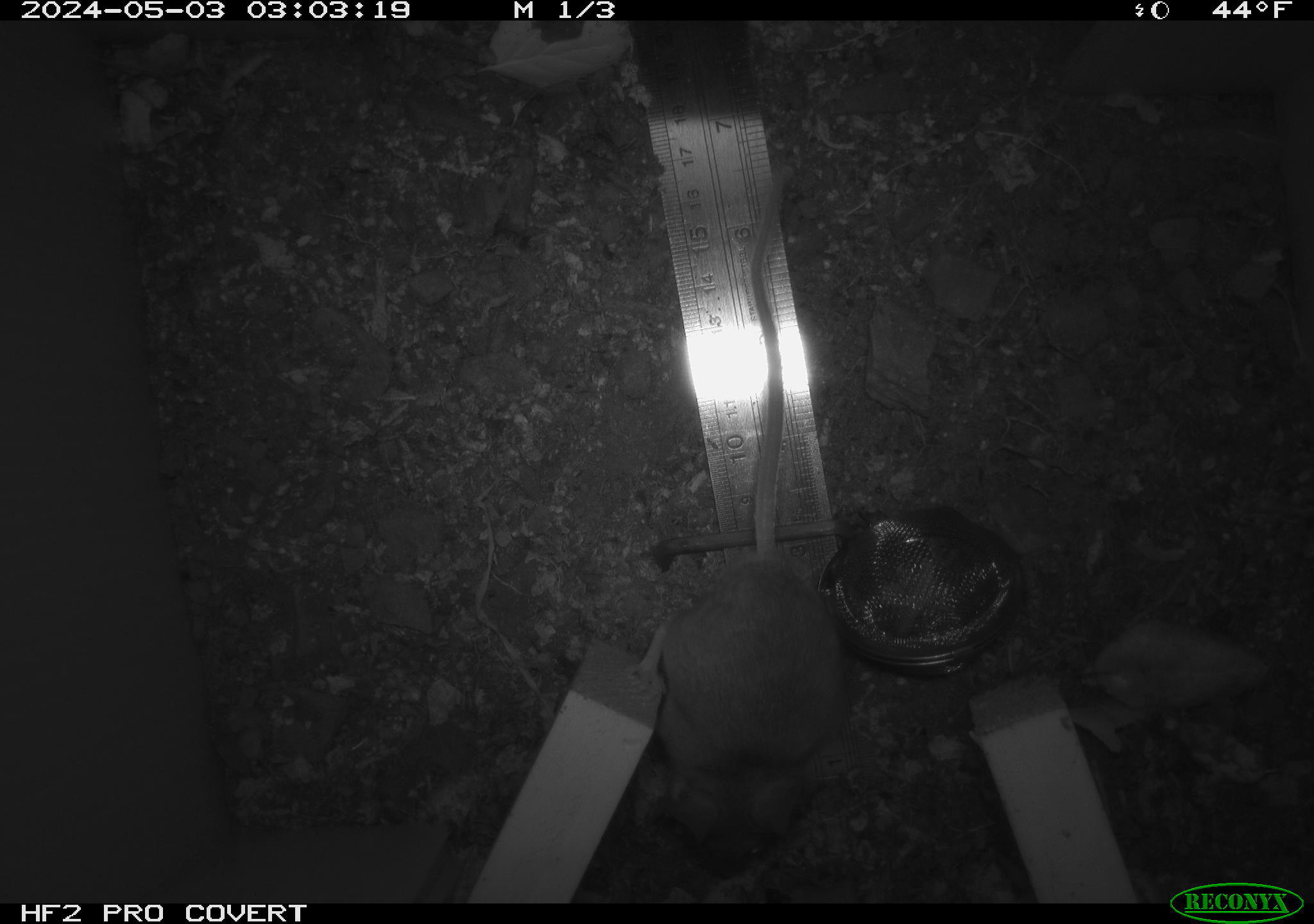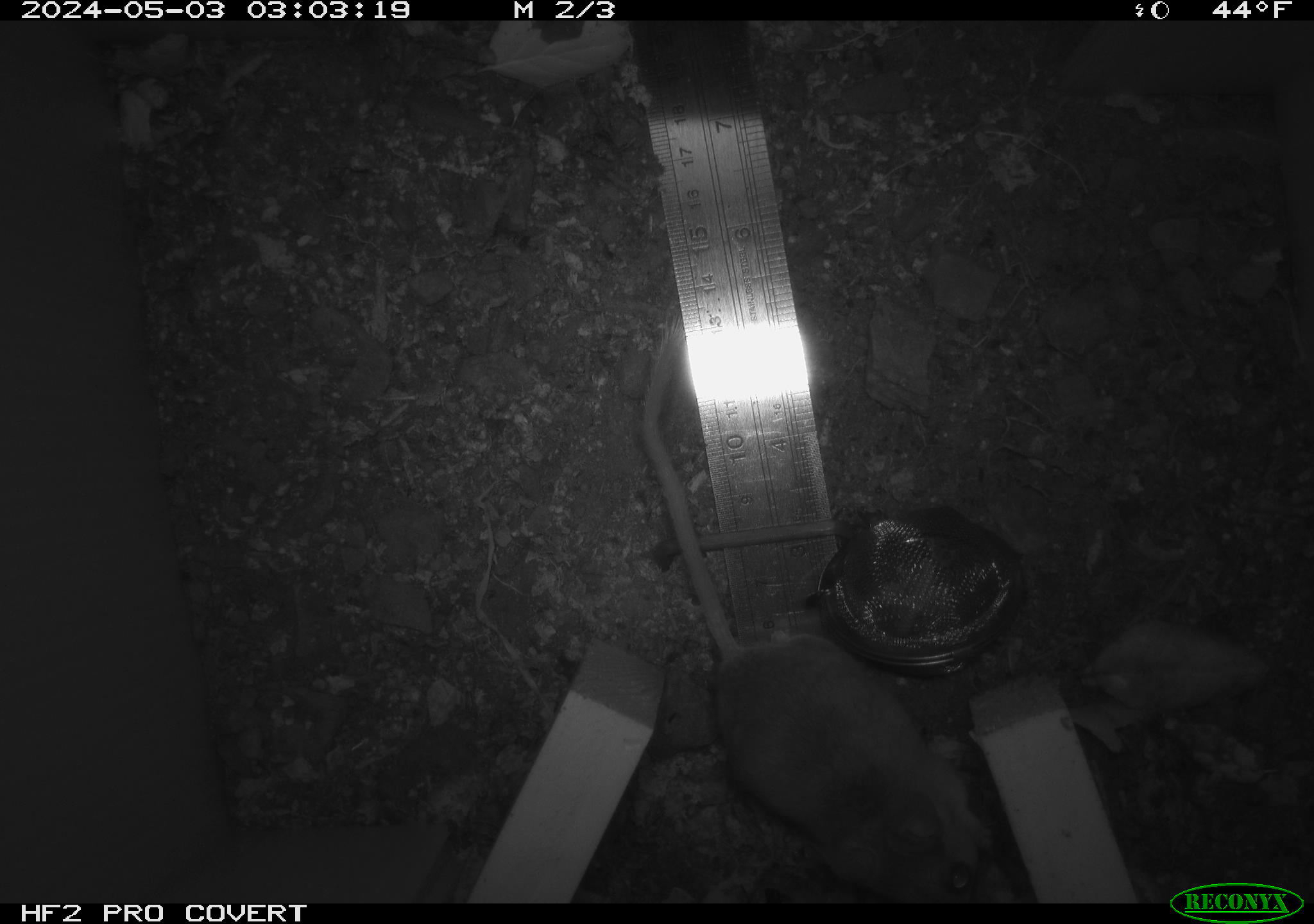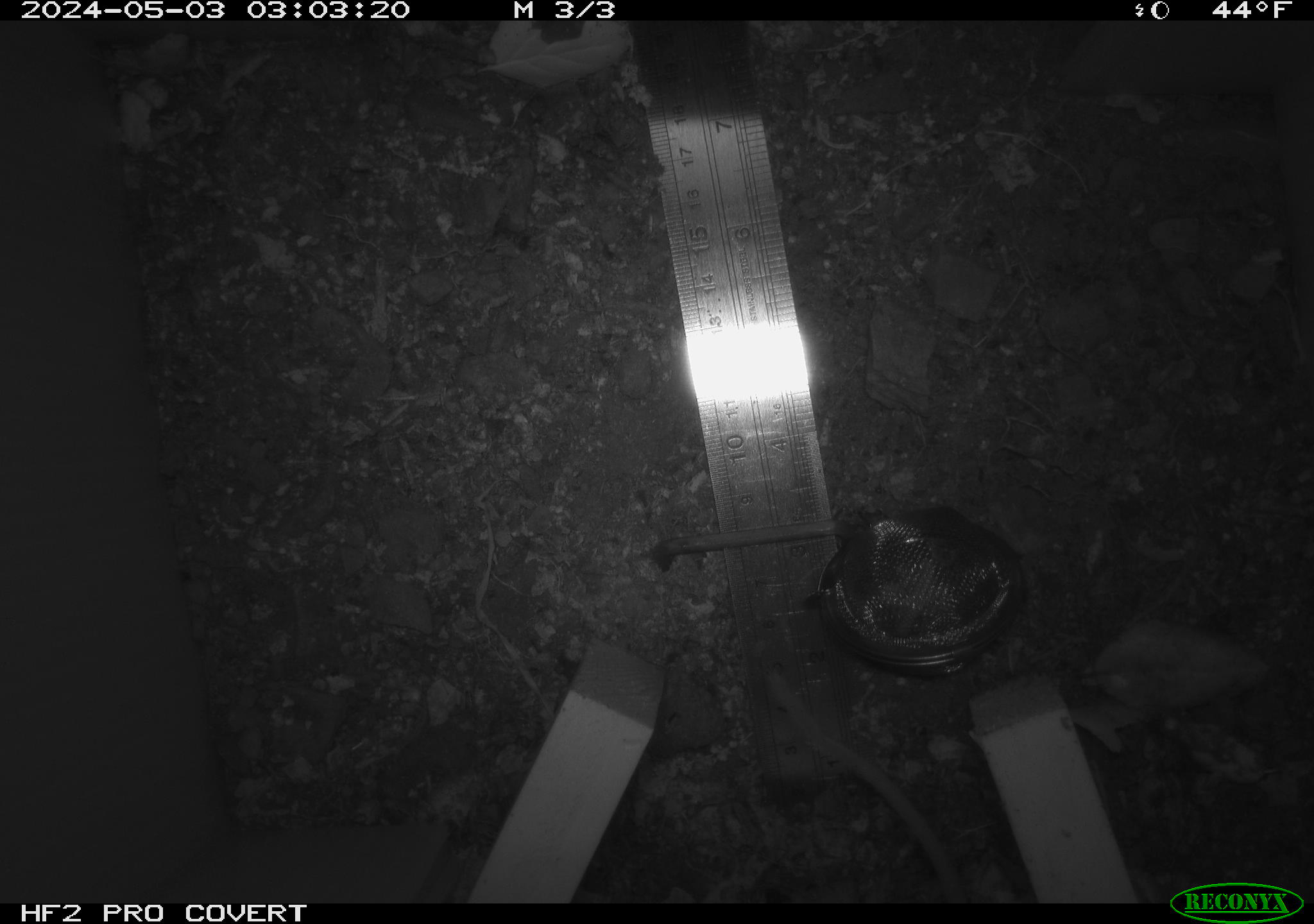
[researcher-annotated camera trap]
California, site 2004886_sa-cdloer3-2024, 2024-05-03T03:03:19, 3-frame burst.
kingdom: Animalia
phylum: Chordata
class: Mammalia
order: Rodentia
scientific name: Rodentia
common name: mouse species